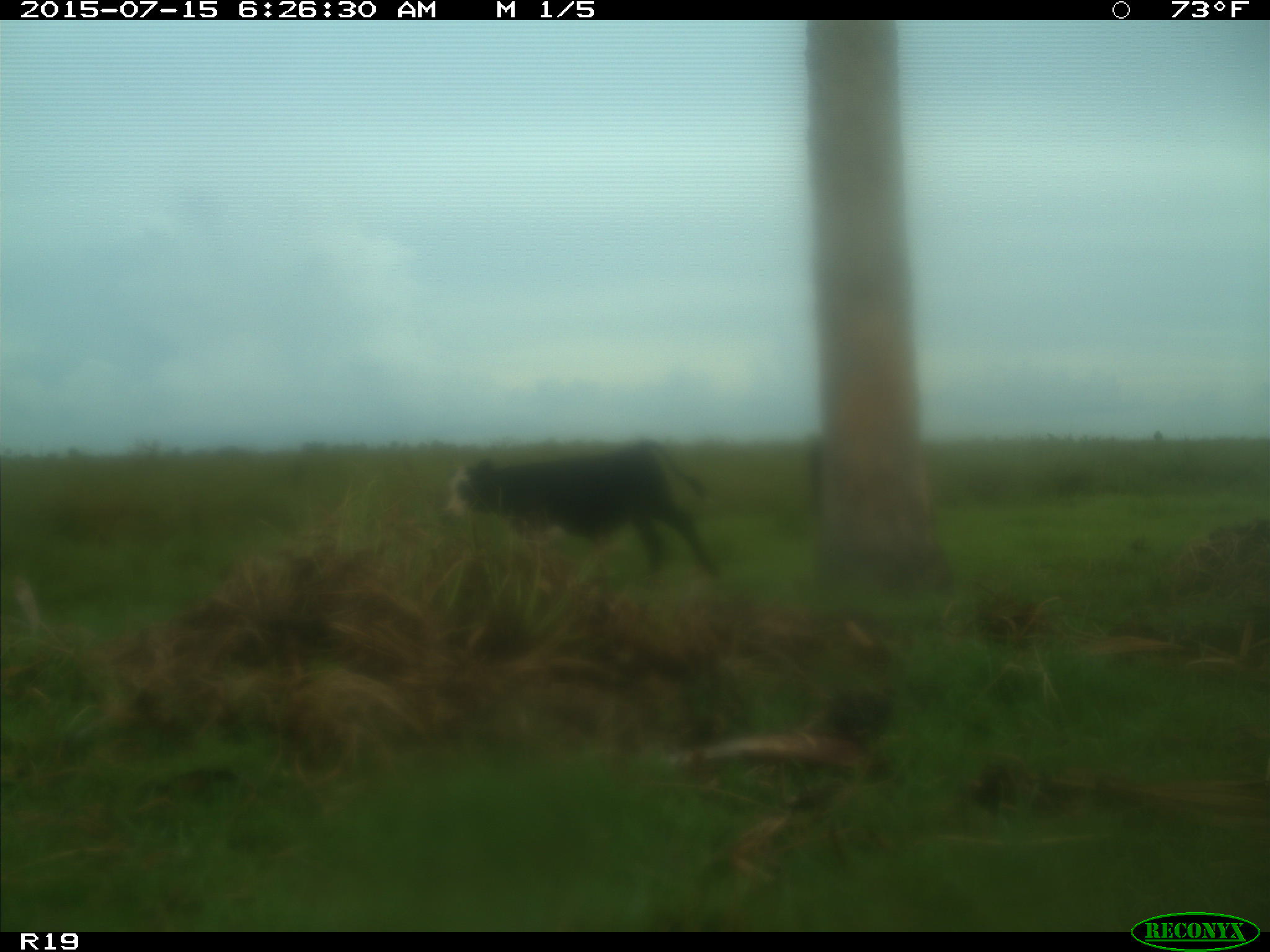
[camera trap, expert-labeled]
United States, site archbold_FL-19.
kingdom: Animalia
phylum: Chordata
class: Mammalia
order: Artiodactyla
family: Bovidae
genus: Bos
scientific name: Bos taurus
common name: domestic cow